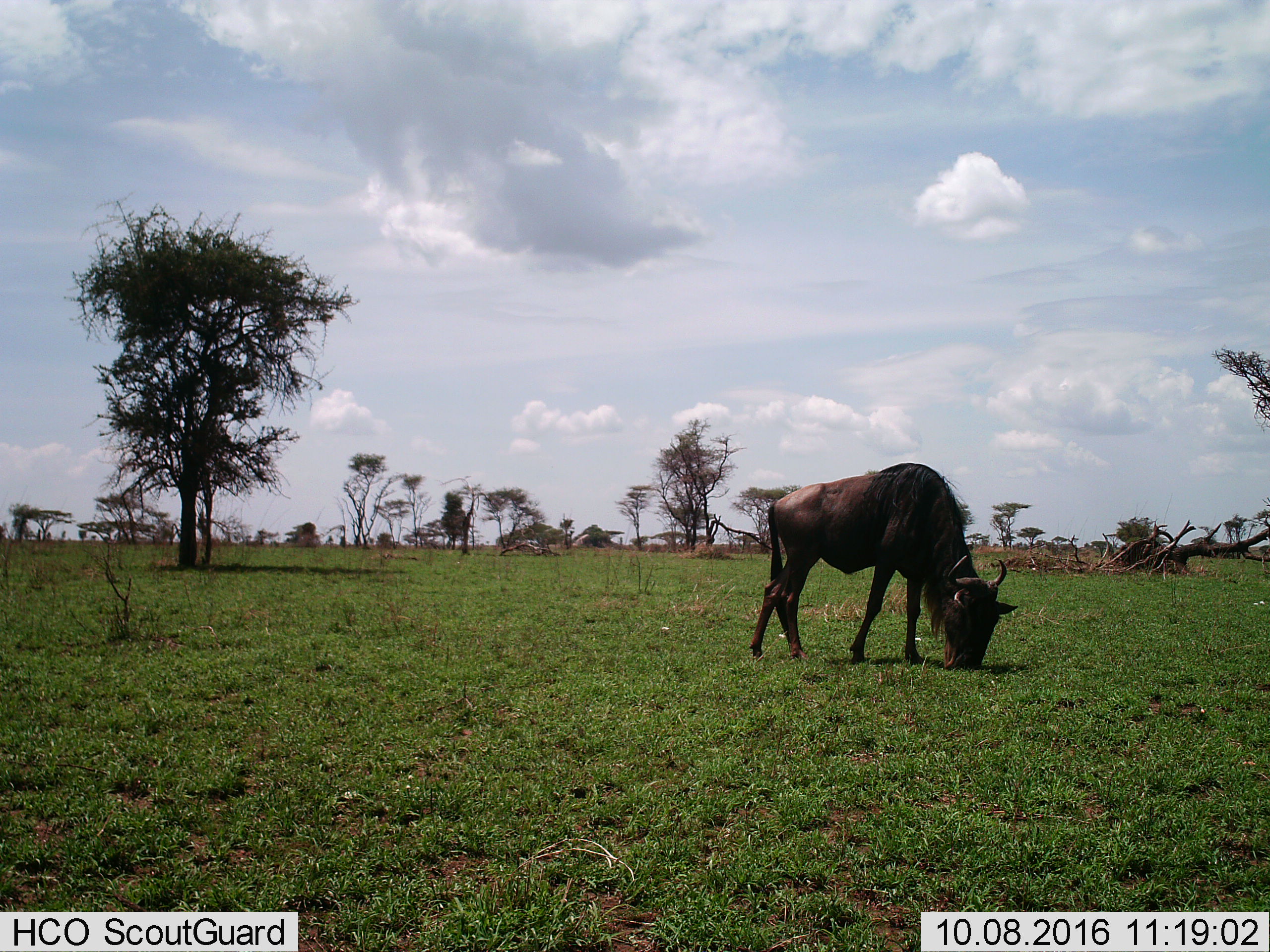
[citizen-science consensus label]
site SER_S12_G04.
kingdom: Animalia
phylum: Chordata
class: Mammalia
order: Artiodactyla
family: Bovidae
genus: Connochaetes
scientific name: Connochaetes taurinus taurinus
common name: blue wildebeest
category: wildebeestblue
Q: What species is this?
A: Wildebeestblue (blue wildebeest) (Connochaetes taurinus taurinus).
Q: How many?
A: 1.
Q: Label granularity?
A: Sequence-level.